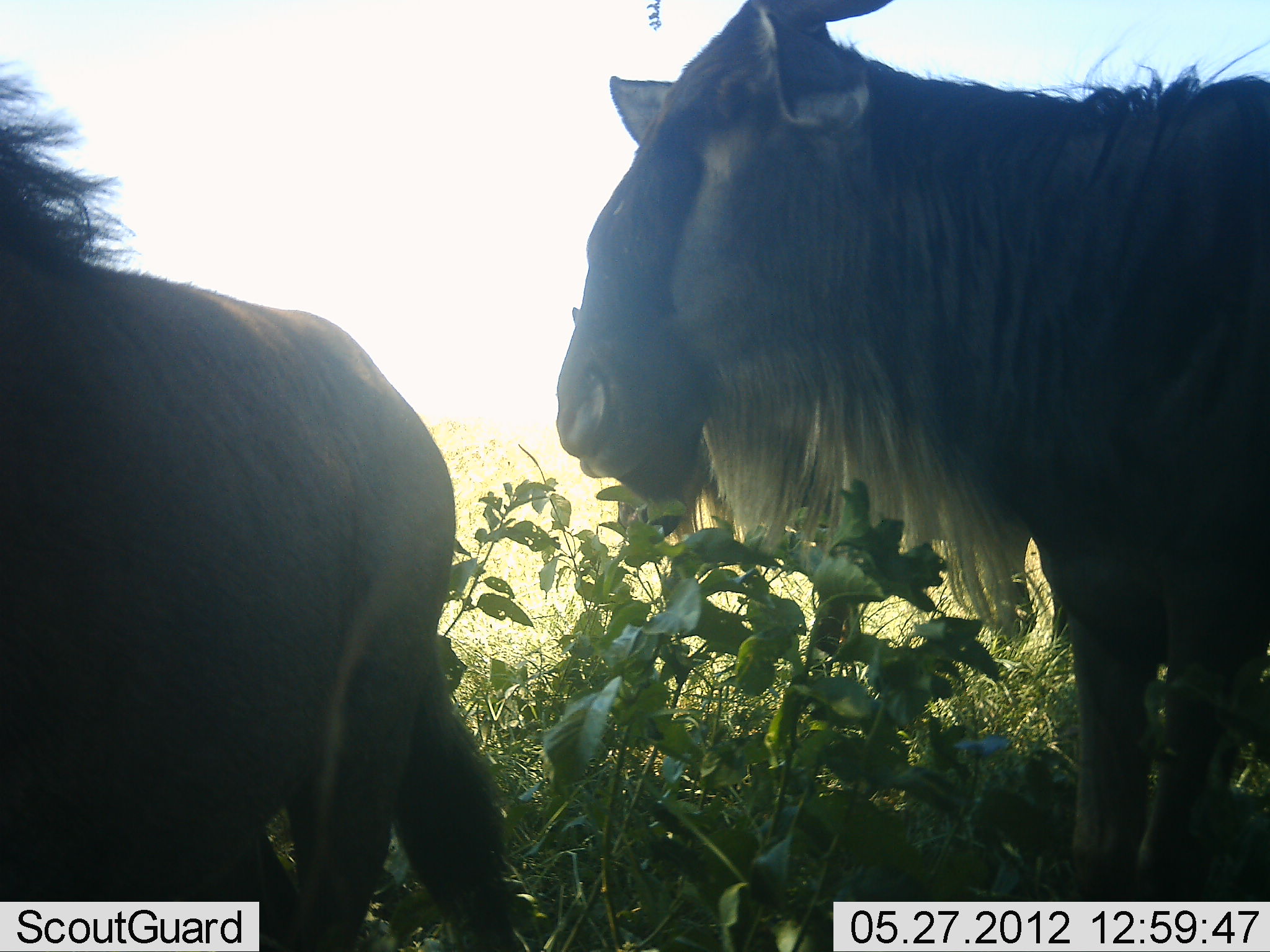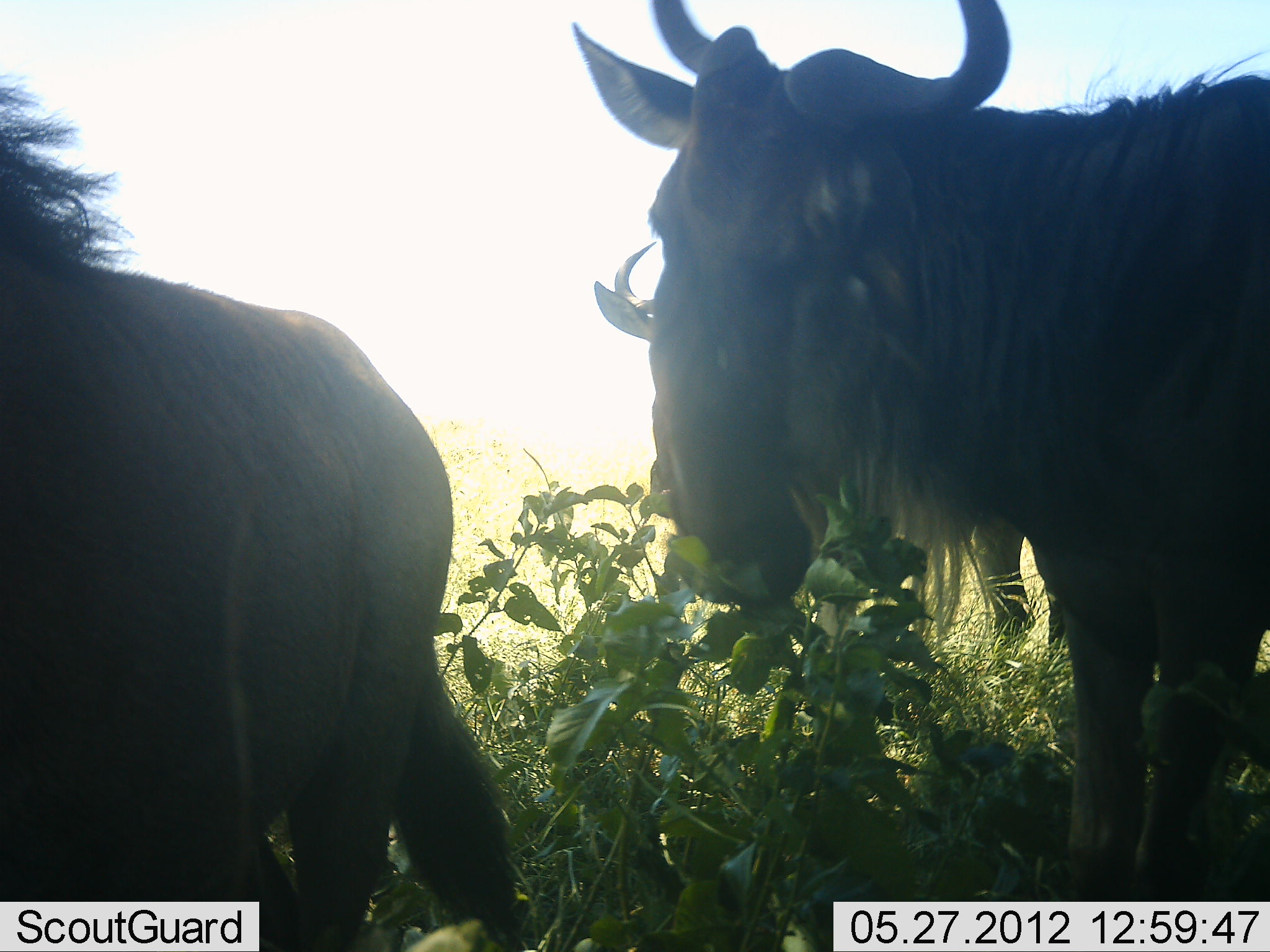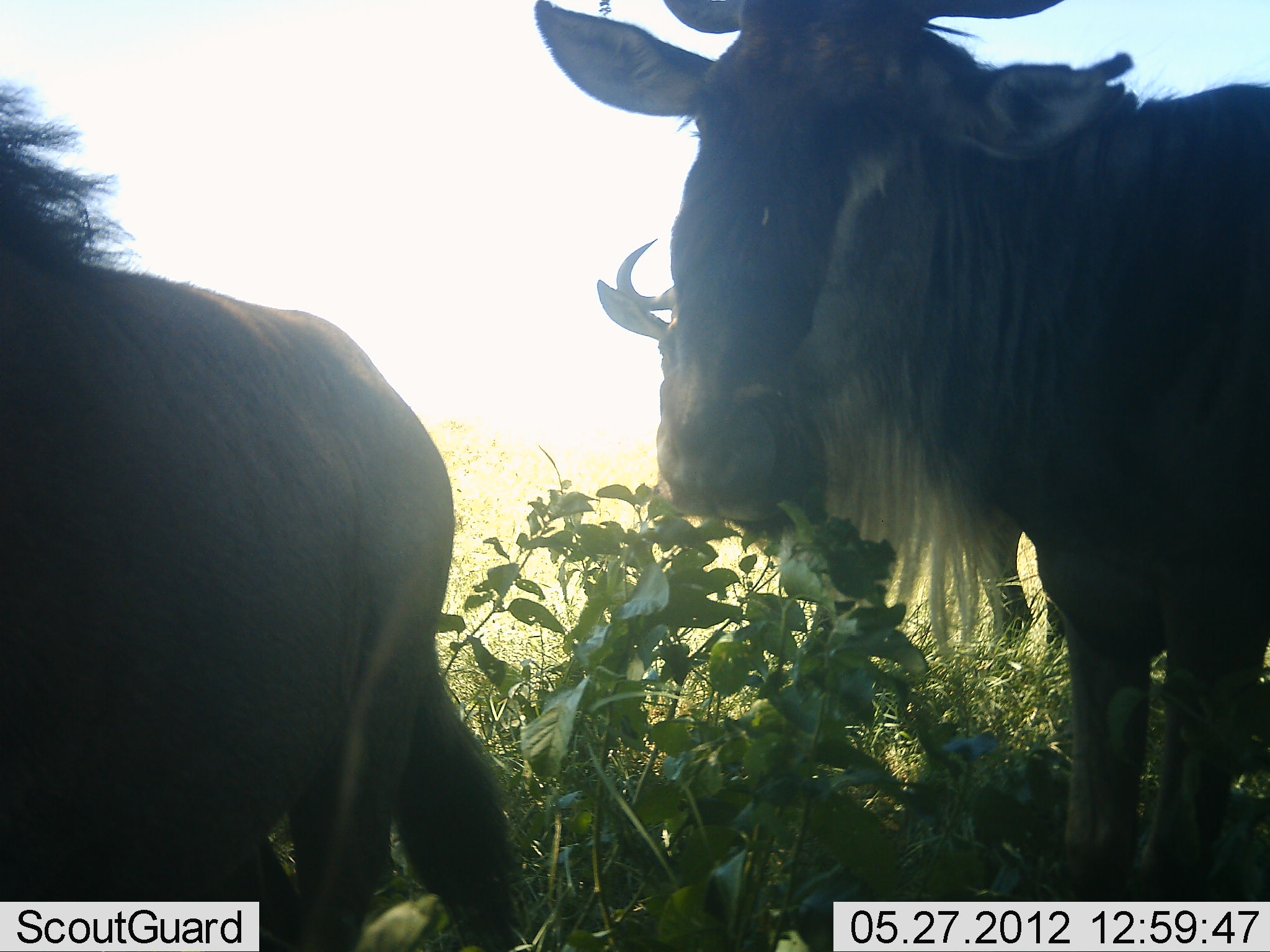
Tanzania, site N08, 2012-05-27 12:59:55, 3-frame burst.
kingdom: Animalia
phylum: Chordata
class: Mammalia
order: Artiodactyla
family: Bovidae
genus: Connochaetes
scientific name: Connochaetes taurinus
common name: blue wildebeest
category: wildebeest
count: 3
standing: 85%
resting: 0%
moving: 5%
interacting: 0%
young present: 0%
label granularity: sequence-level